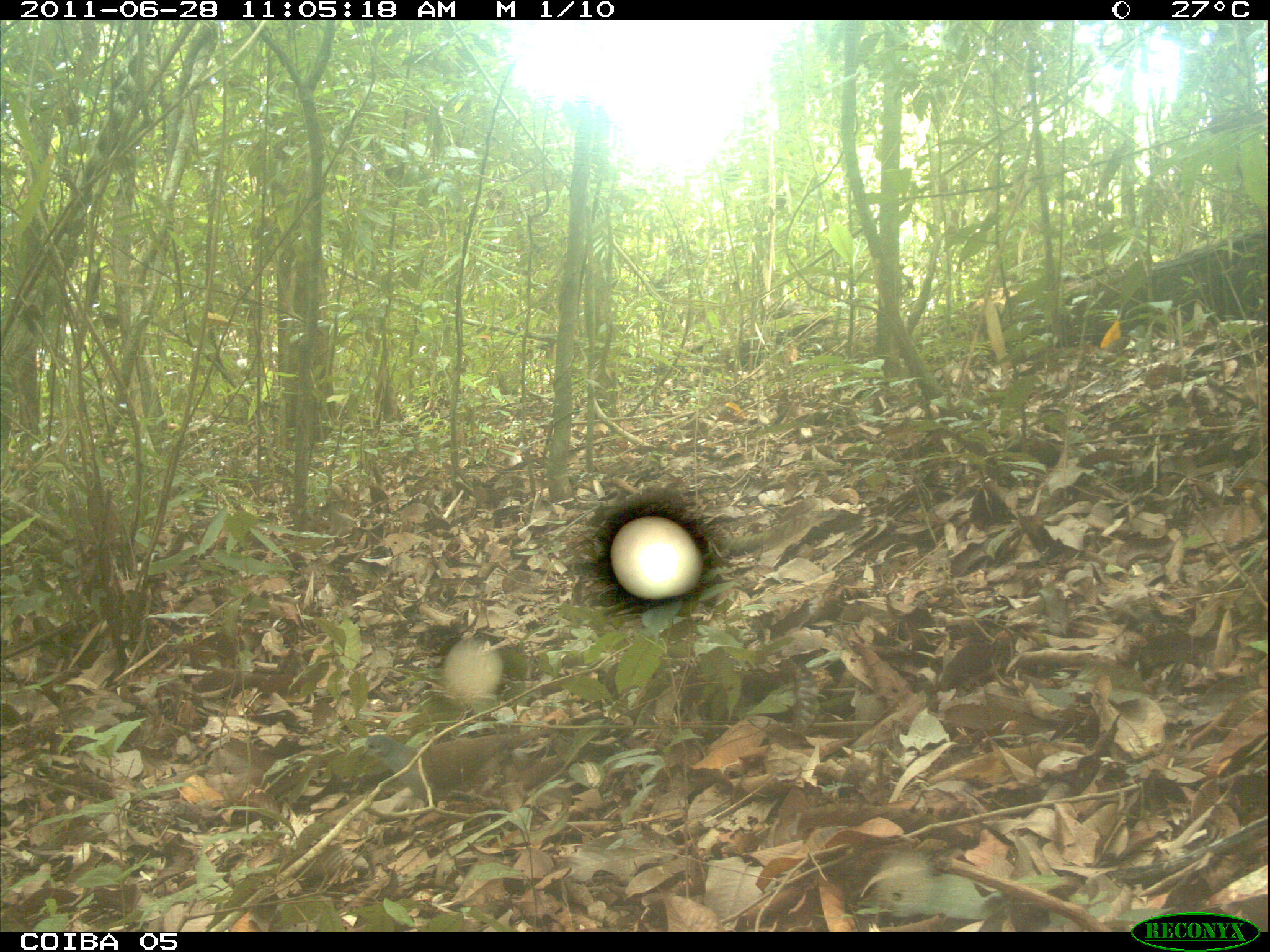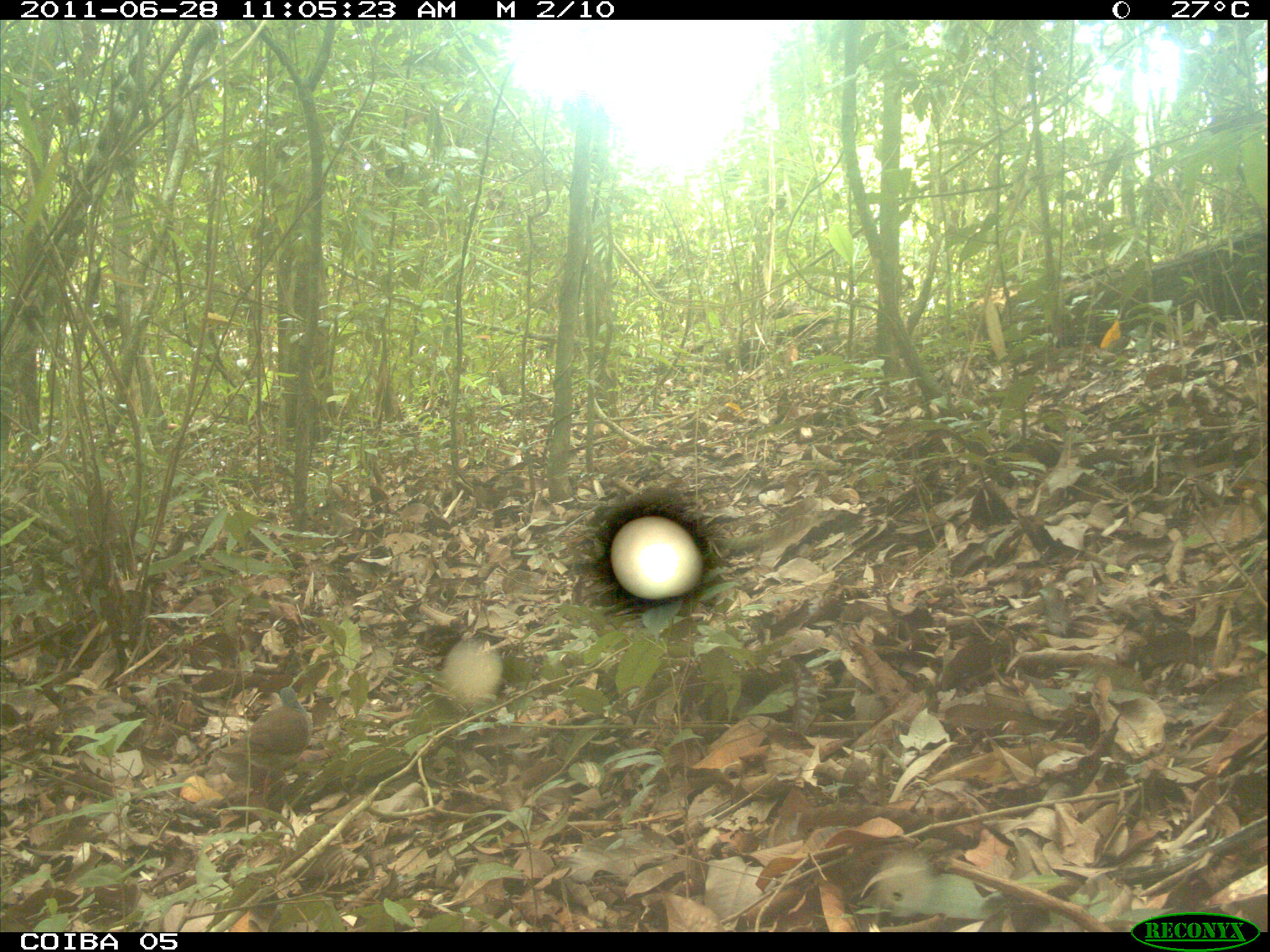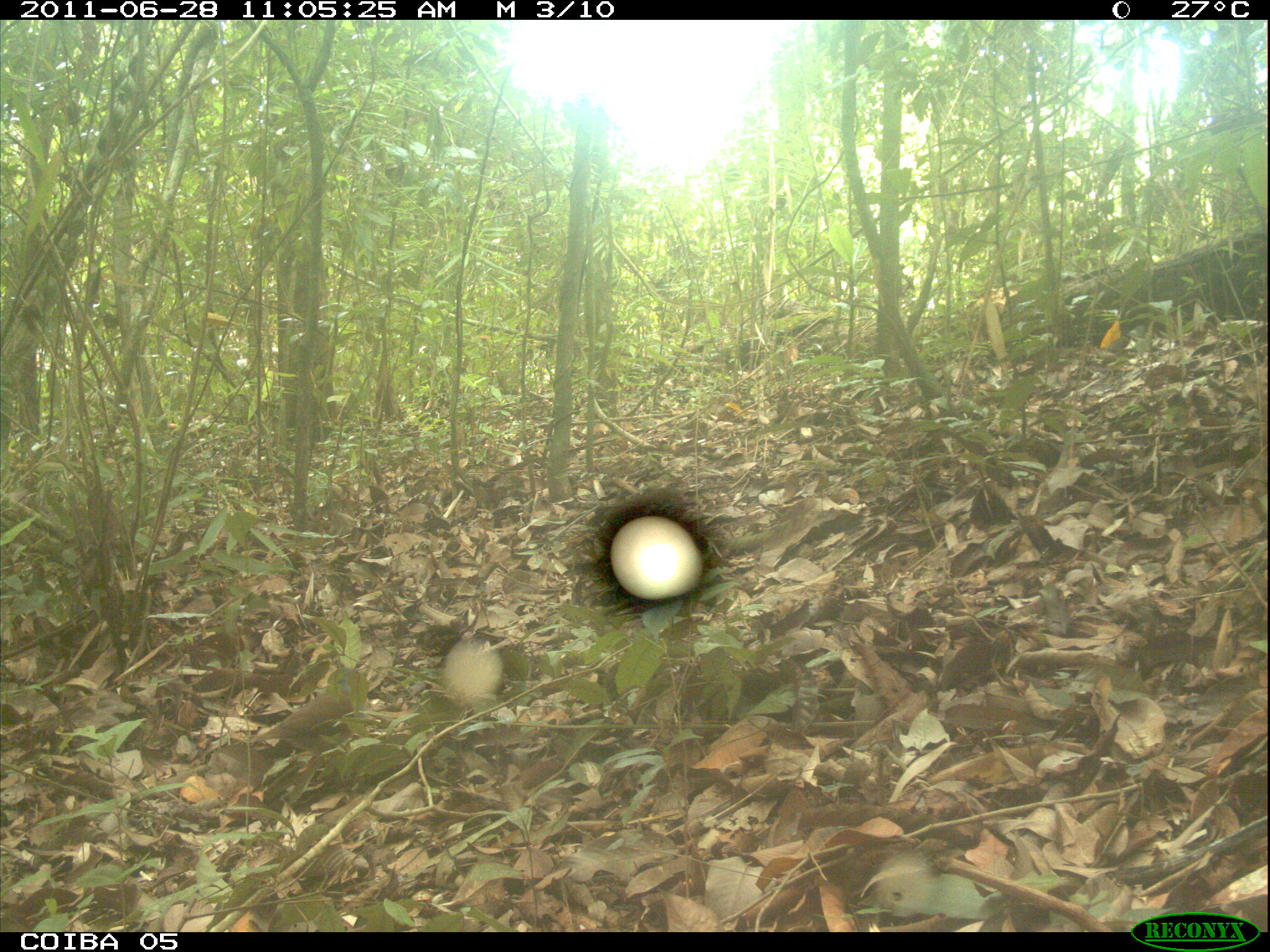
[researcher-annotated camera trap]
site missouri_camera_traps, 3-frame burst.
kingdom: Animalia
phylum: Chordata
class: Aves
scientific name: Aves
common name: bird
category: bird spec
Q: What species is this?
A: Bird spec (bird) (Aves).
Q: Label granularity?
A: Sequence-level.